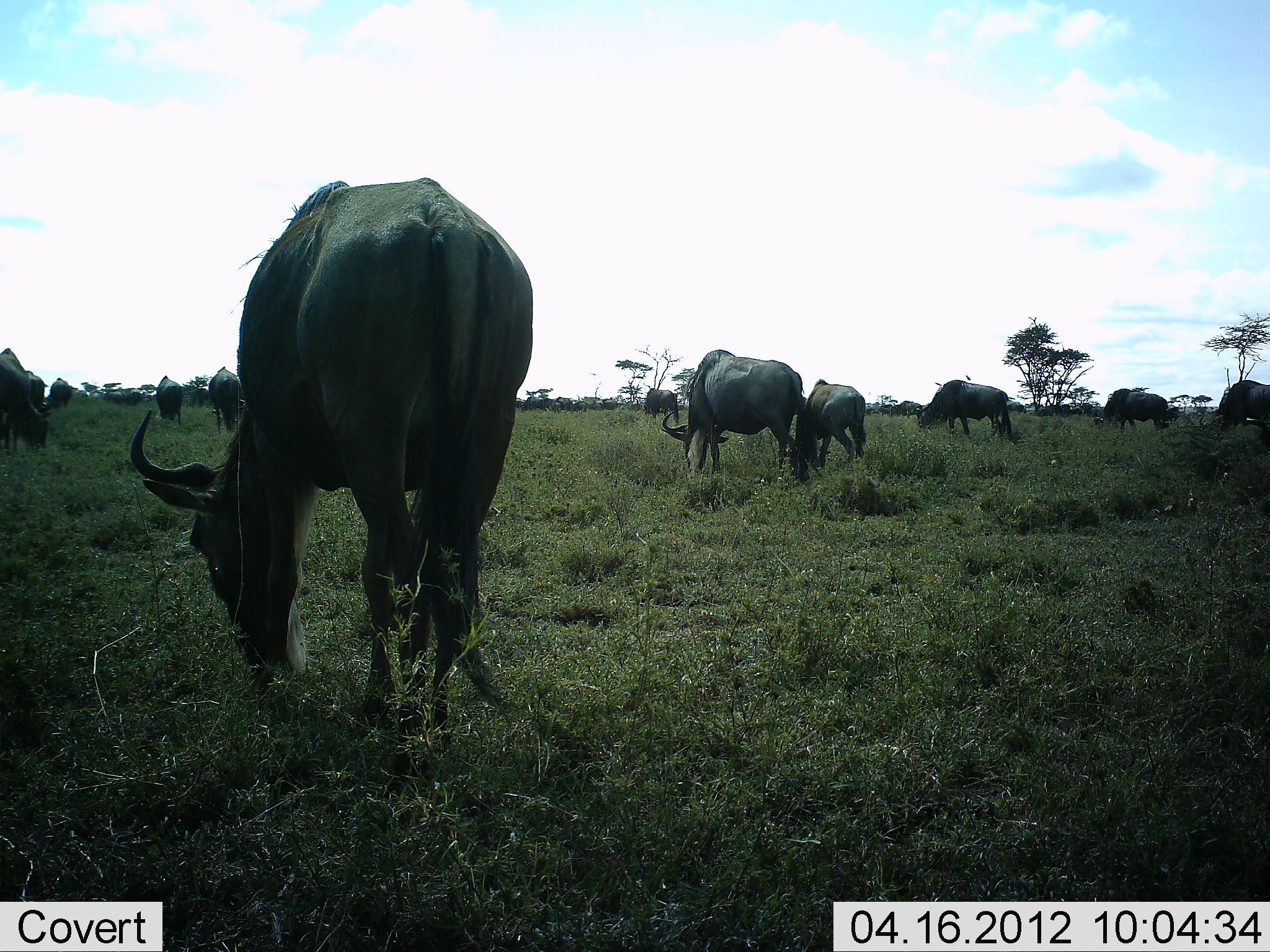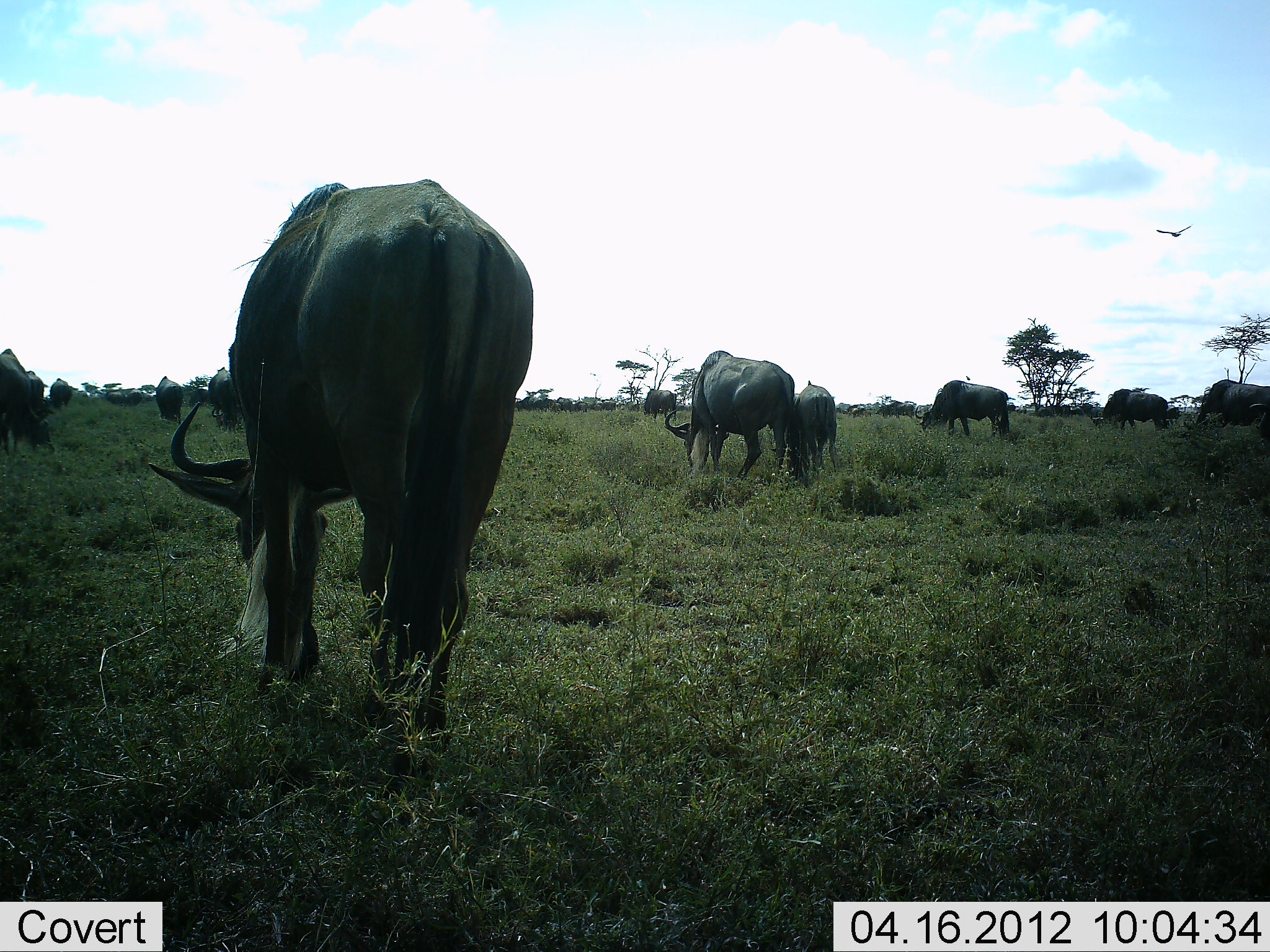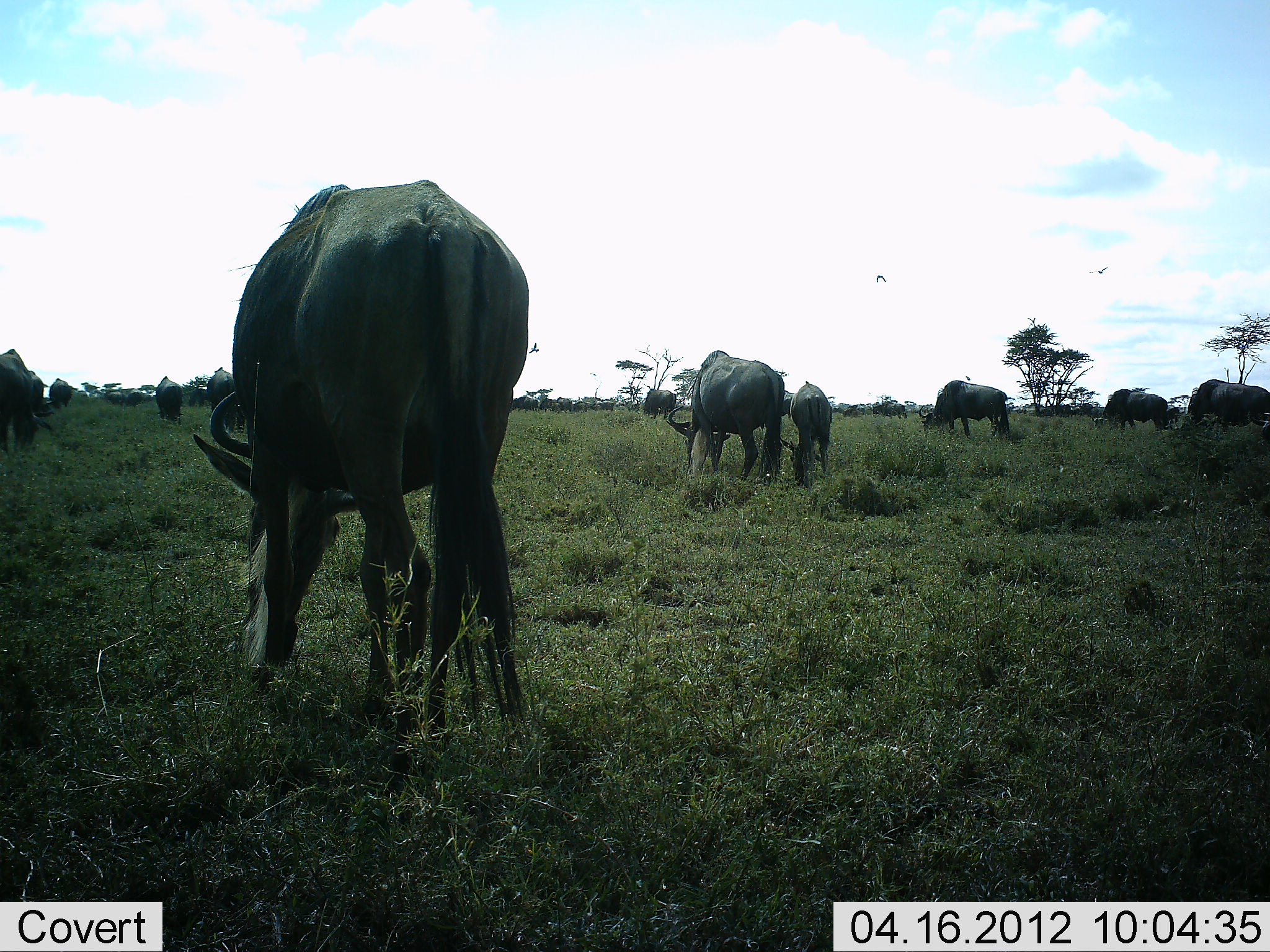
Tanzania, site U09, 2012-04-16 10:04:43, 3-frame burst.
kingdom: Animalia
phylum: Chordata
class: Mammalia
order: Artiodactyla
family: Bovidae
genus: Connochaetes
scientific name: Connochaetes taurinus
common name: blue wildebeest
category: wildebeest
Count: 11-50.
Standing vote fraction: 39%.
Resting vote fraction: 0%.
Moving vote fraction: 10%.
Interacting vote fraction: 3%.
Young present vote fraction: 39%.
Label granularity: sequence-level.